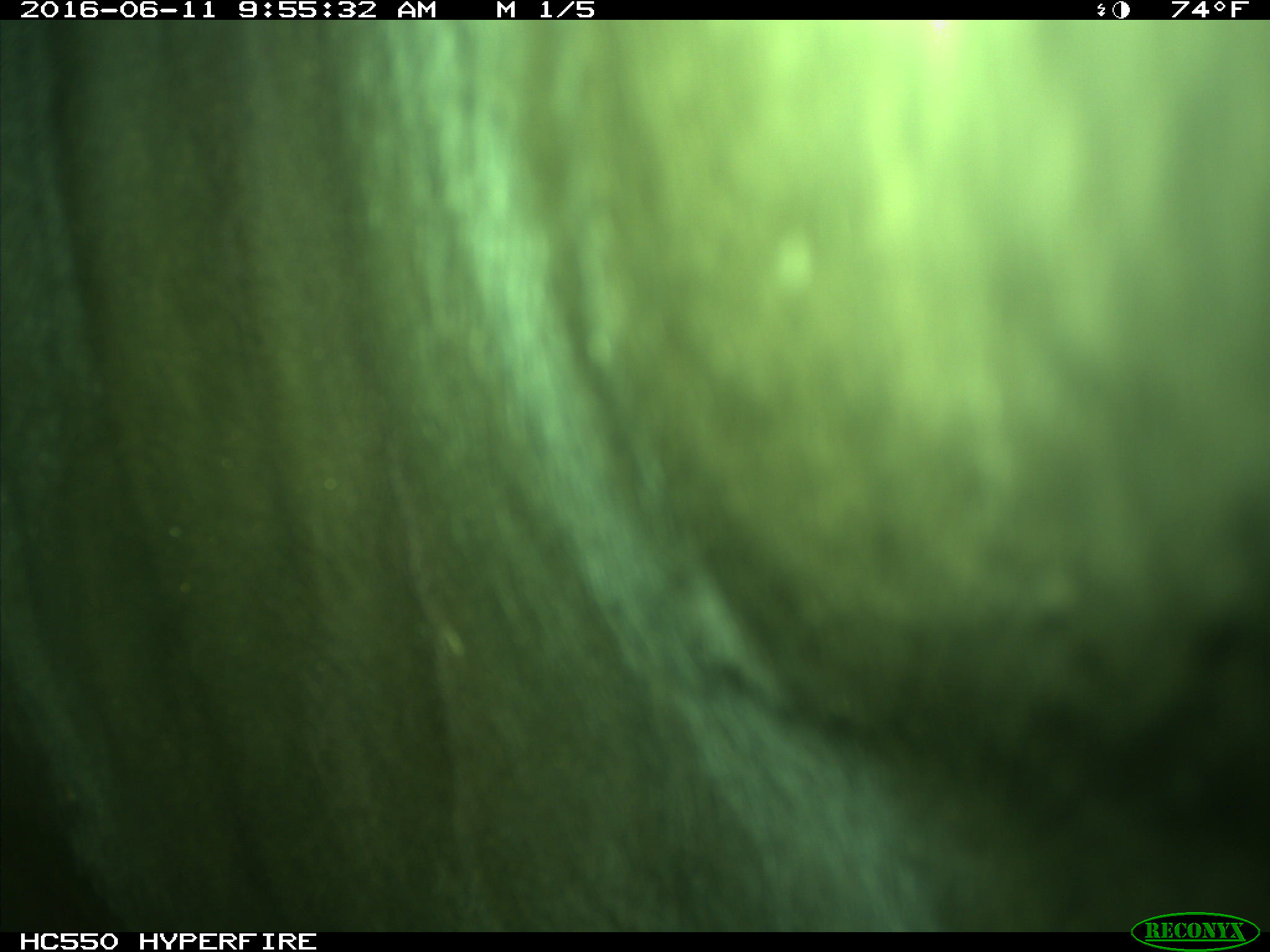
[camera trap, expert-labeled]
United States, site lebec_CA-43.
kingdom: Animalia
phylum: Chordata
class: Mammalia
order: Artiodactyla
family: Bovidae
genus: Bos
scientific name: Bos taurus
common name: domestic cow